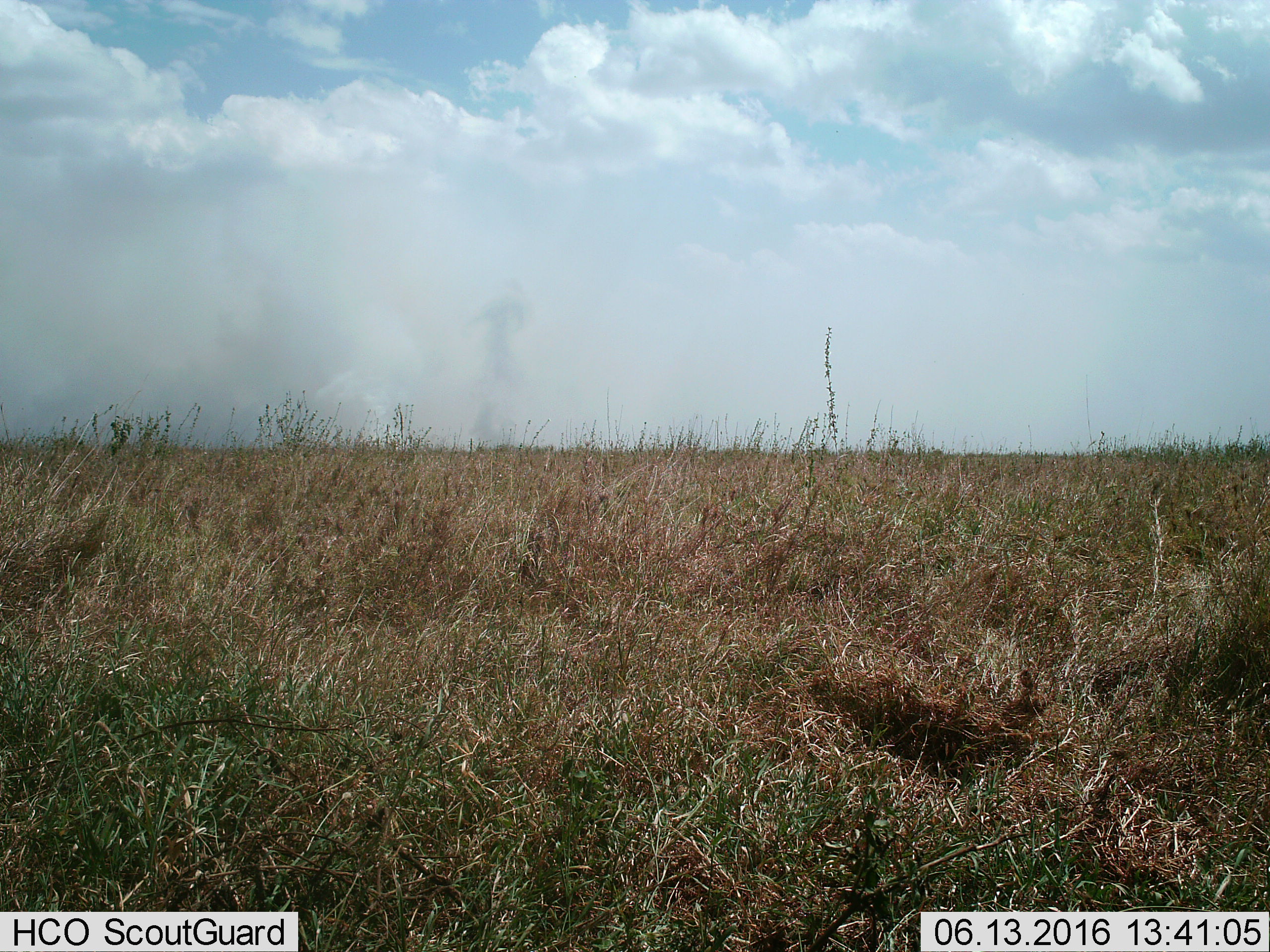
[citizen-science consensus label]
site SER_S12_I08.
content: unidentified animal